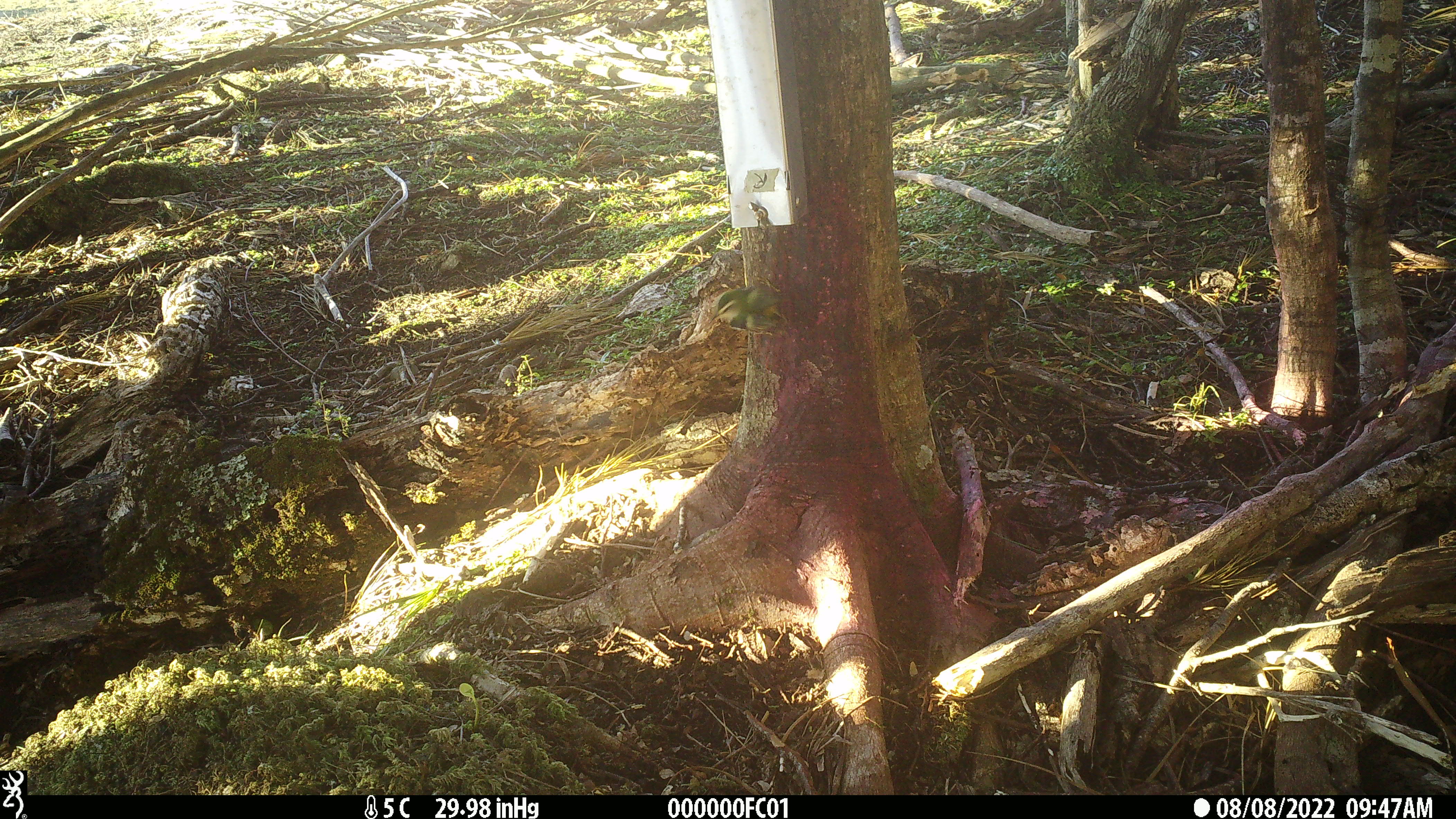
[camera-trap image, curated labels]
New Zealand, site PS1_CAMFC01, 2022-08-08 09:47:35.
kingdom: Animalia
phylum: Chordata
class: Aves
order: Passeriformes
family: Acanthisittidae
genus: Acanthisitta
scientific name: Acanthisitta chloris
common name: rifleman